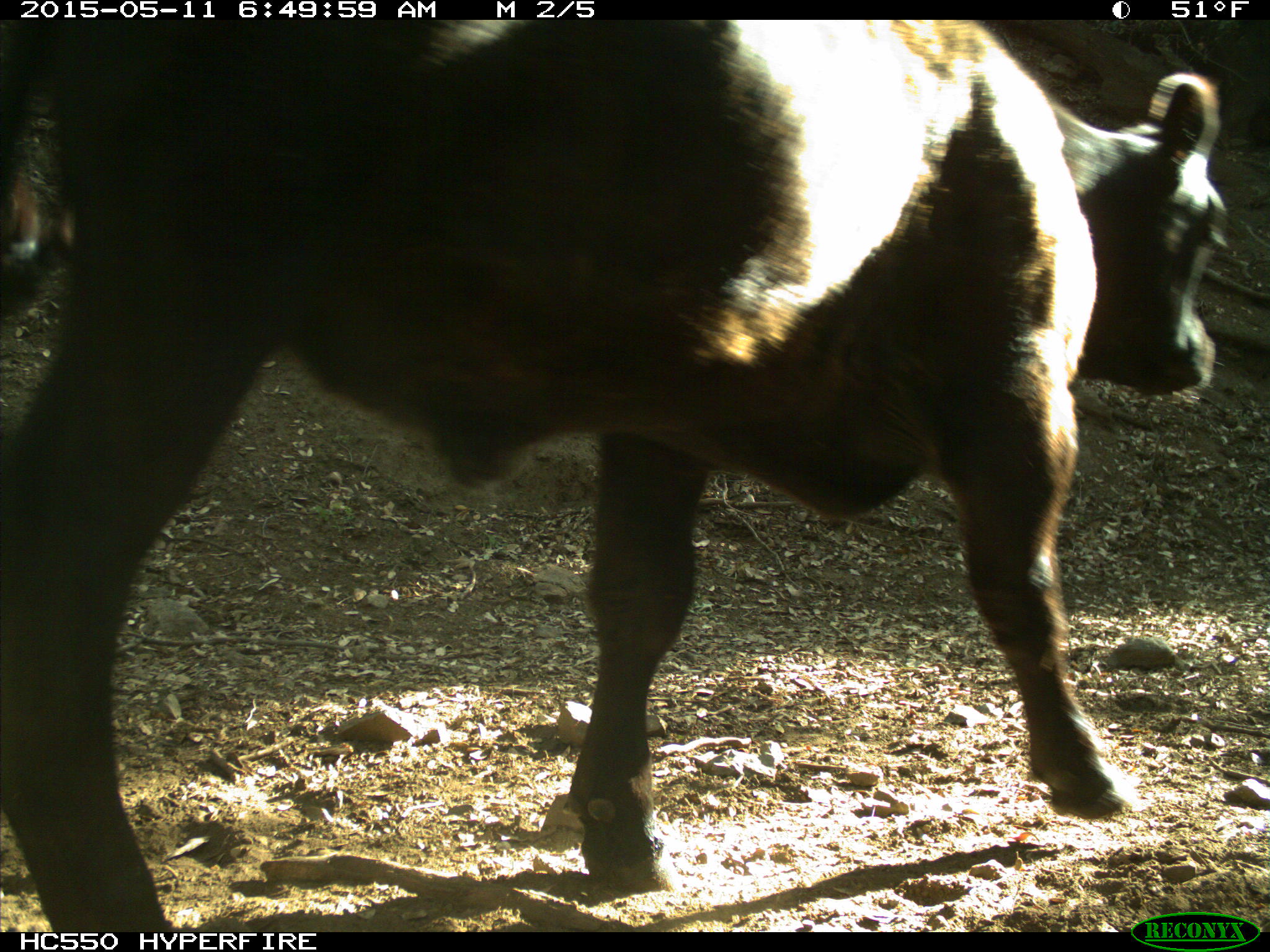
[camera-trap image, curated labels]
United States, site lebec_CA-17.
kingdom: Animalia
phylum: Chordata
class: Mammalia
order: Artiodactyla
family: Bovidae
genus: Bos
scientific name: Bos taurus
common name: domestic cow